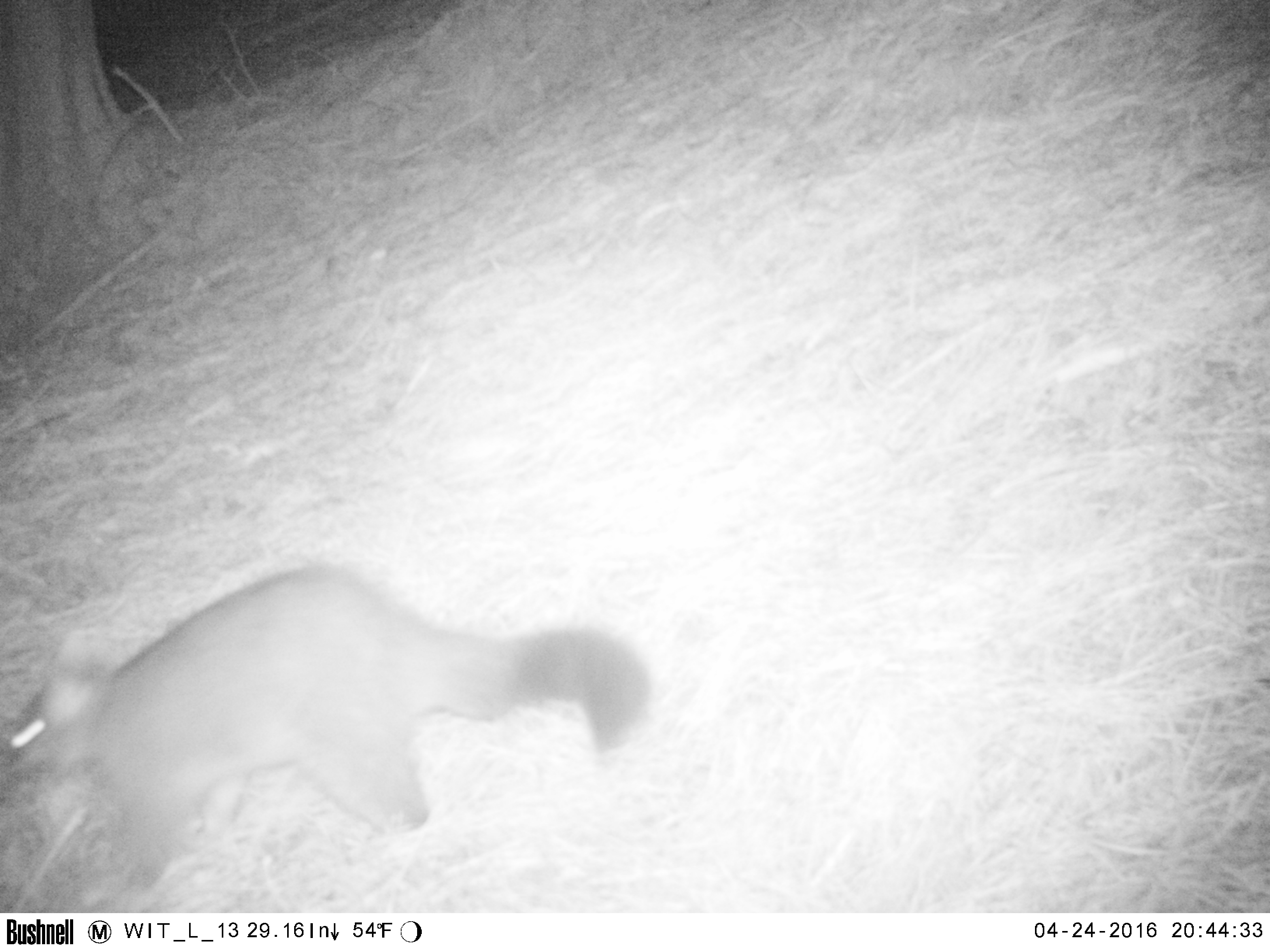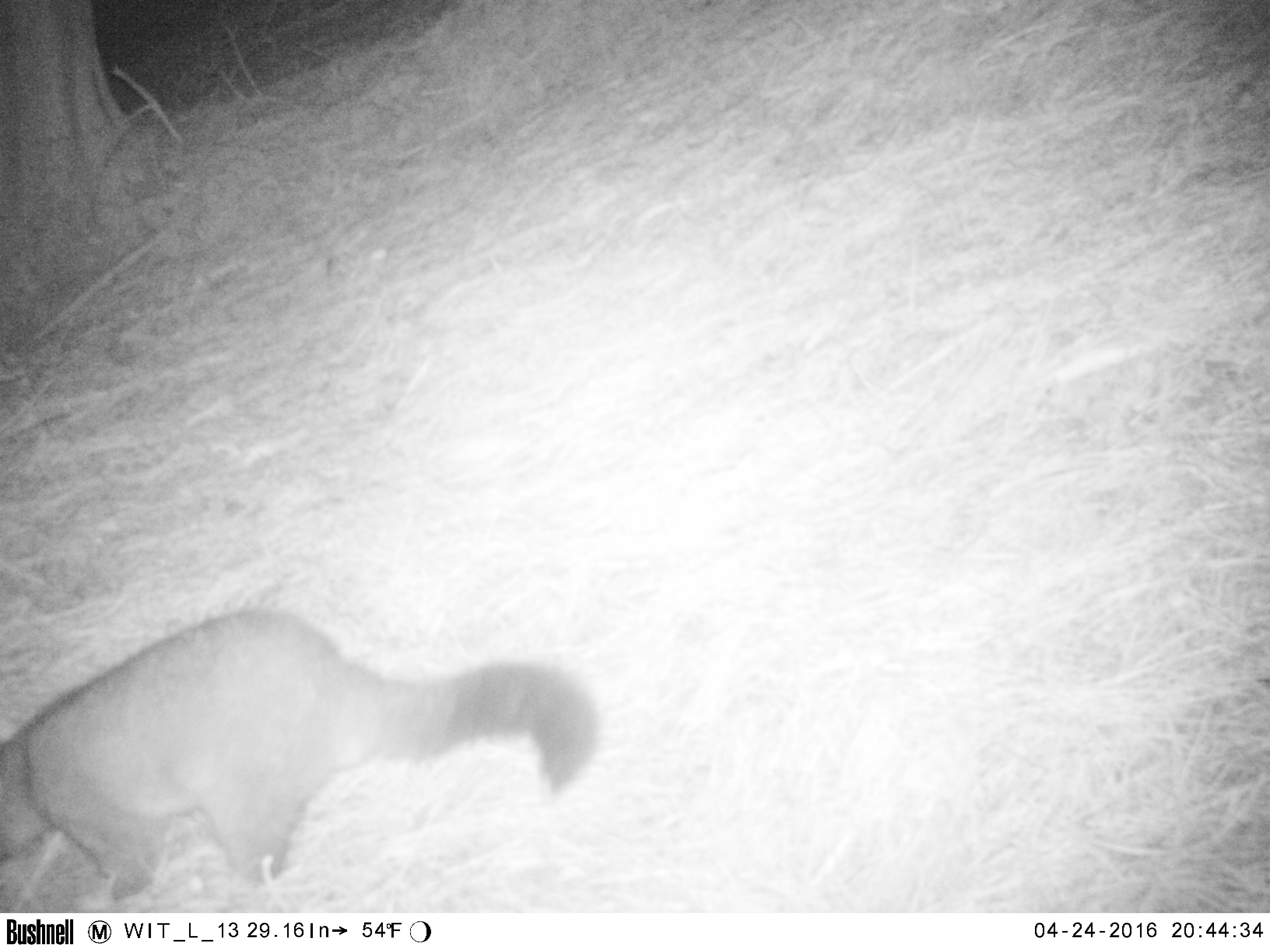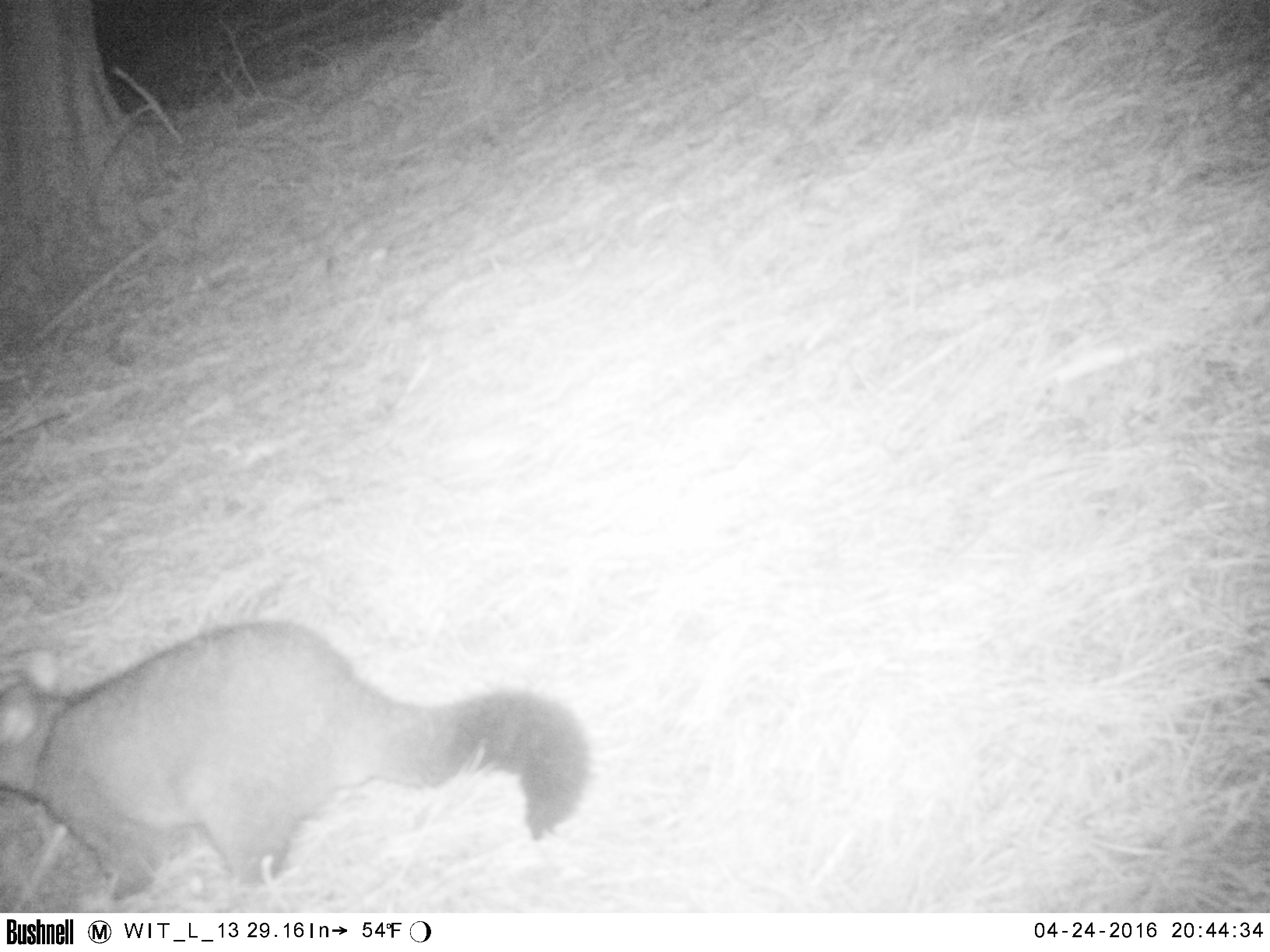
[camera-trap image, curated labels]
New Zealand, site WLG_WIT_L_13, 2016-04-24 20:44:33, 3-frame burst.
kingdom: Animalia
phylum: Chordata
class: Mammalia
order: Diprotodontia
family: Phalangeridae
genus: Trichosurus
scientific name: Trichosurus vulpecula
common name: common brushtail possum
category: possum